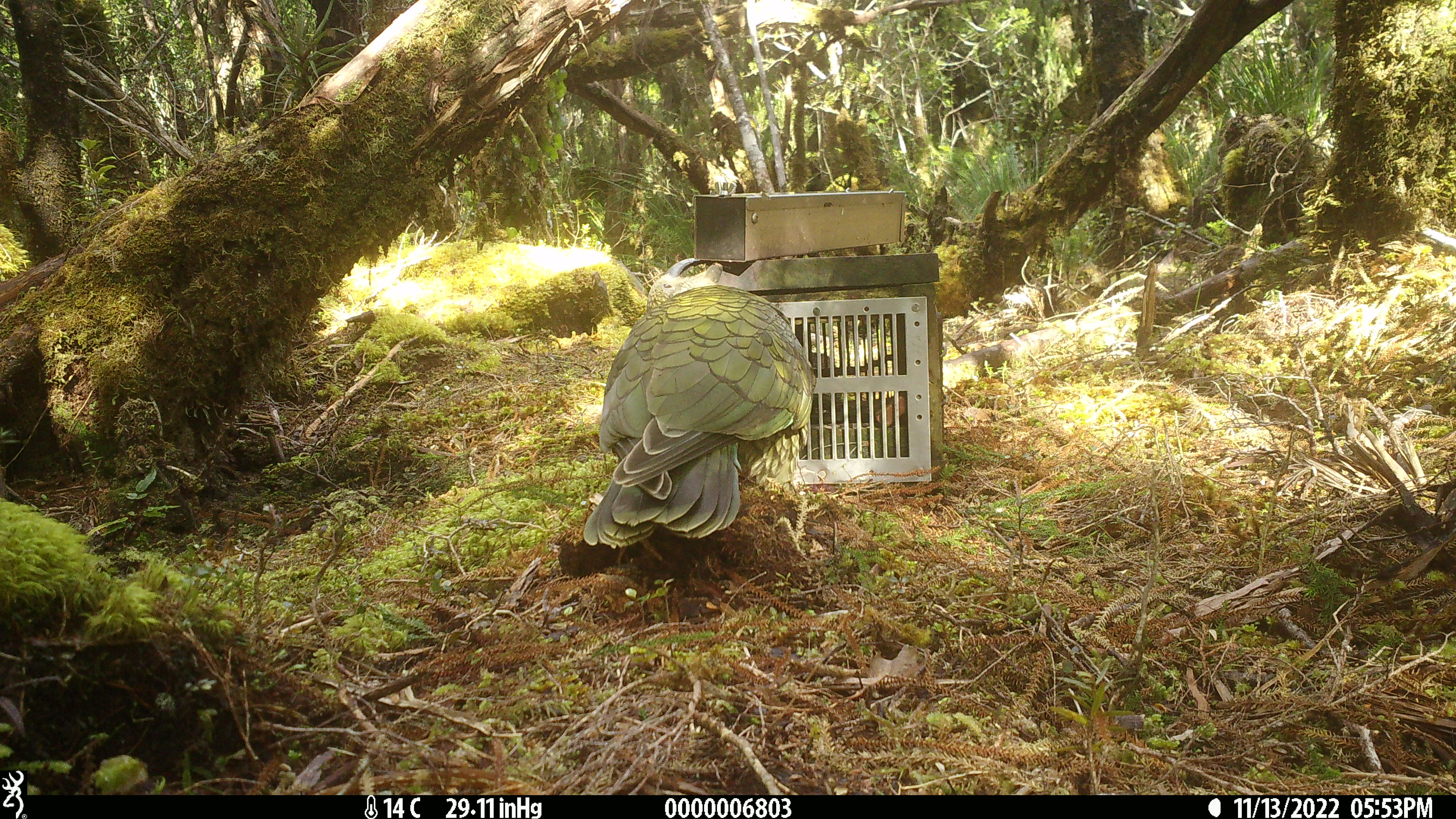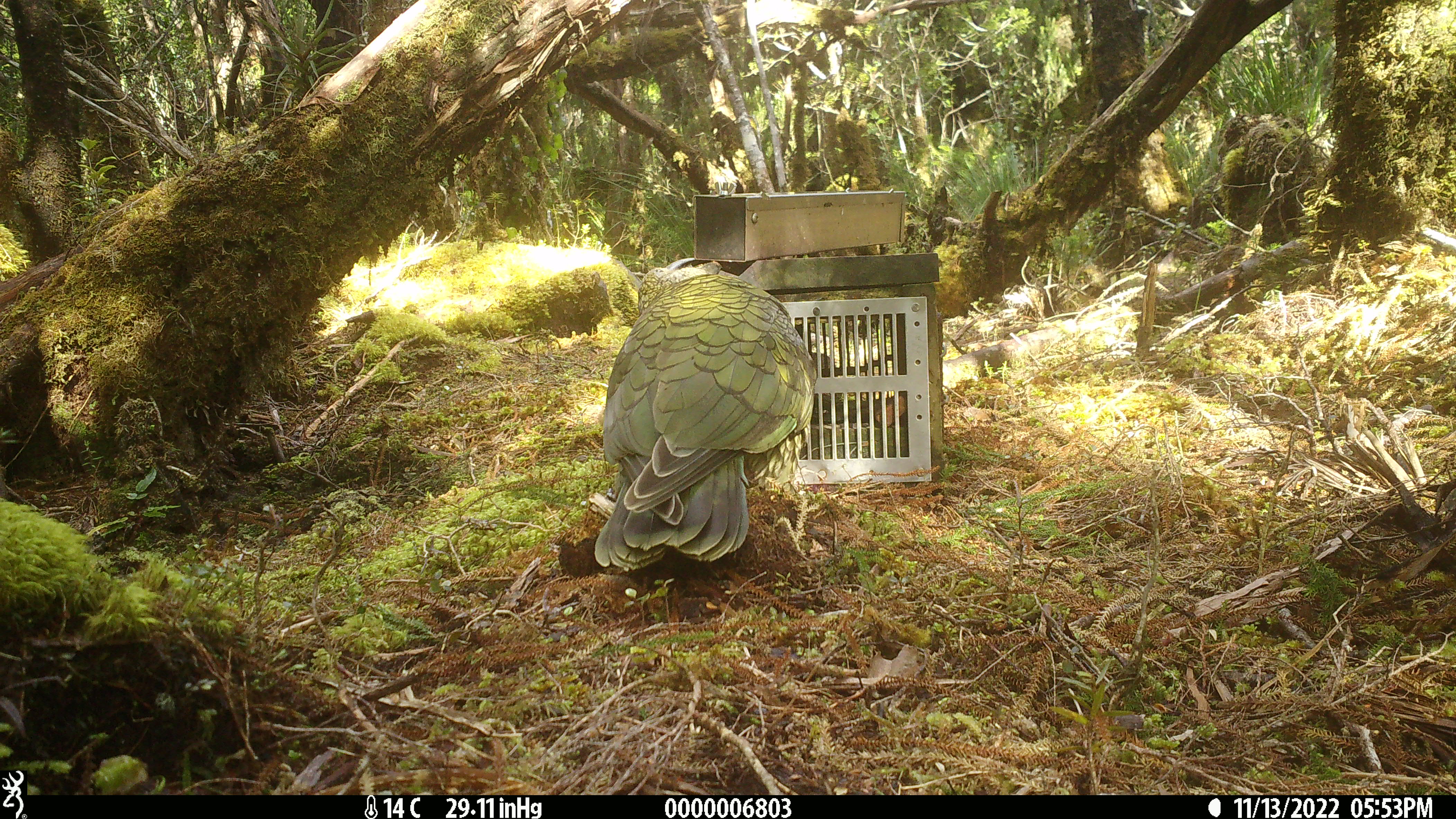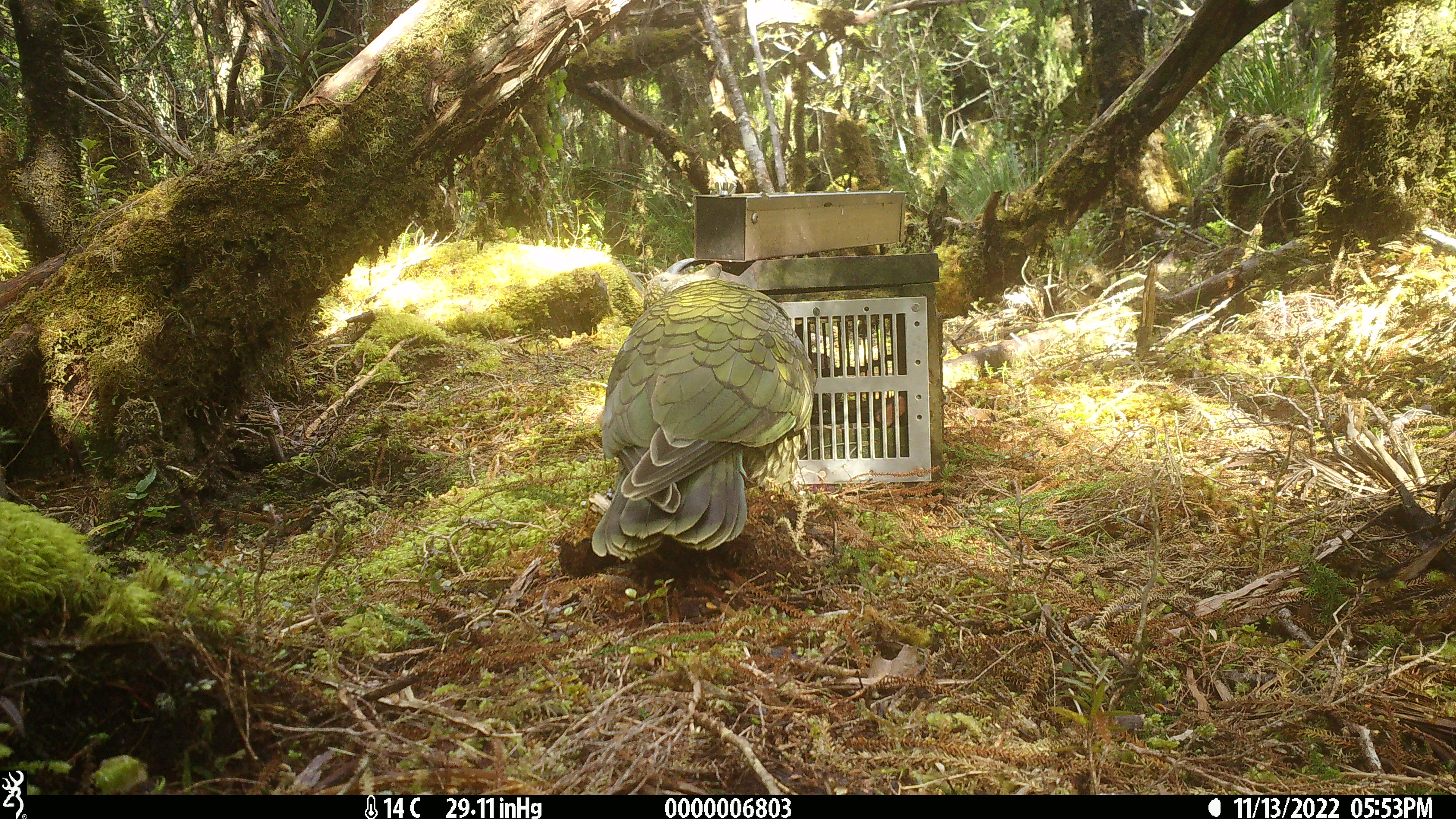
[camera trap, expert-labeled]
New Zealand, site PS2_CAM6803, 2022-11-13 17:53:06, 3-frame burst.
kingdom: Animalia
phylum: Chordata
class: Aves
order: Psittaciformes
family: Strigopidae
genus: Nestor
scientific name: Nestor notabilis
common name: kea